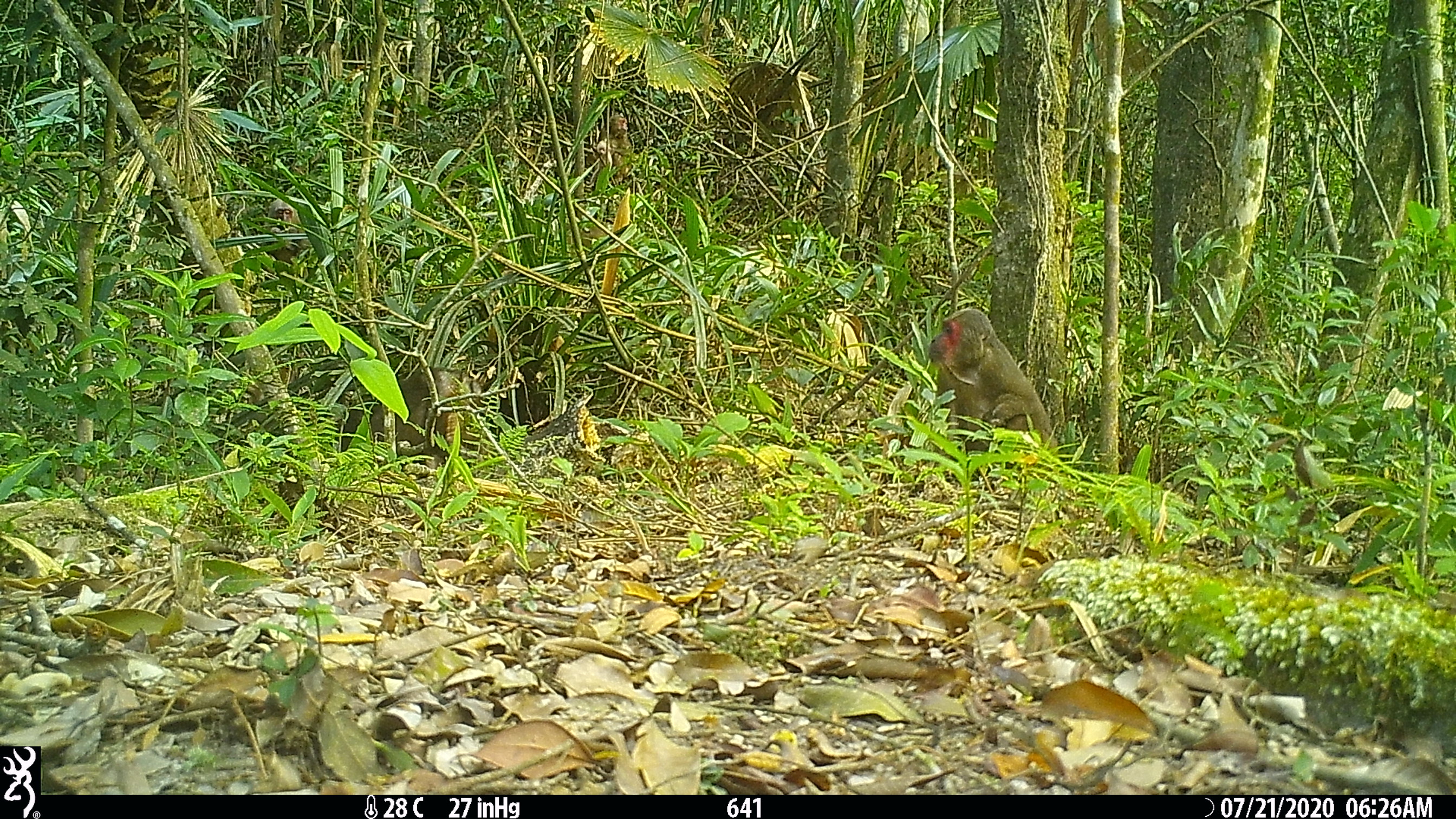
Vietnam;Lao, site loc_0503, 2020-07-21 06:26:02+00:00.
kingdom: Animalia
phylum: Chordata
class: Mammalia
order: Primates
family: Cercopithecidae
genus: Macaca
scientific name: Macaca arctoides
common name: stump-tailed macaque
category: stump tailed macaque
Stump tailed macaque (stump-tailed macaque) (Macaca arctoides). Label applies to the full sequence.